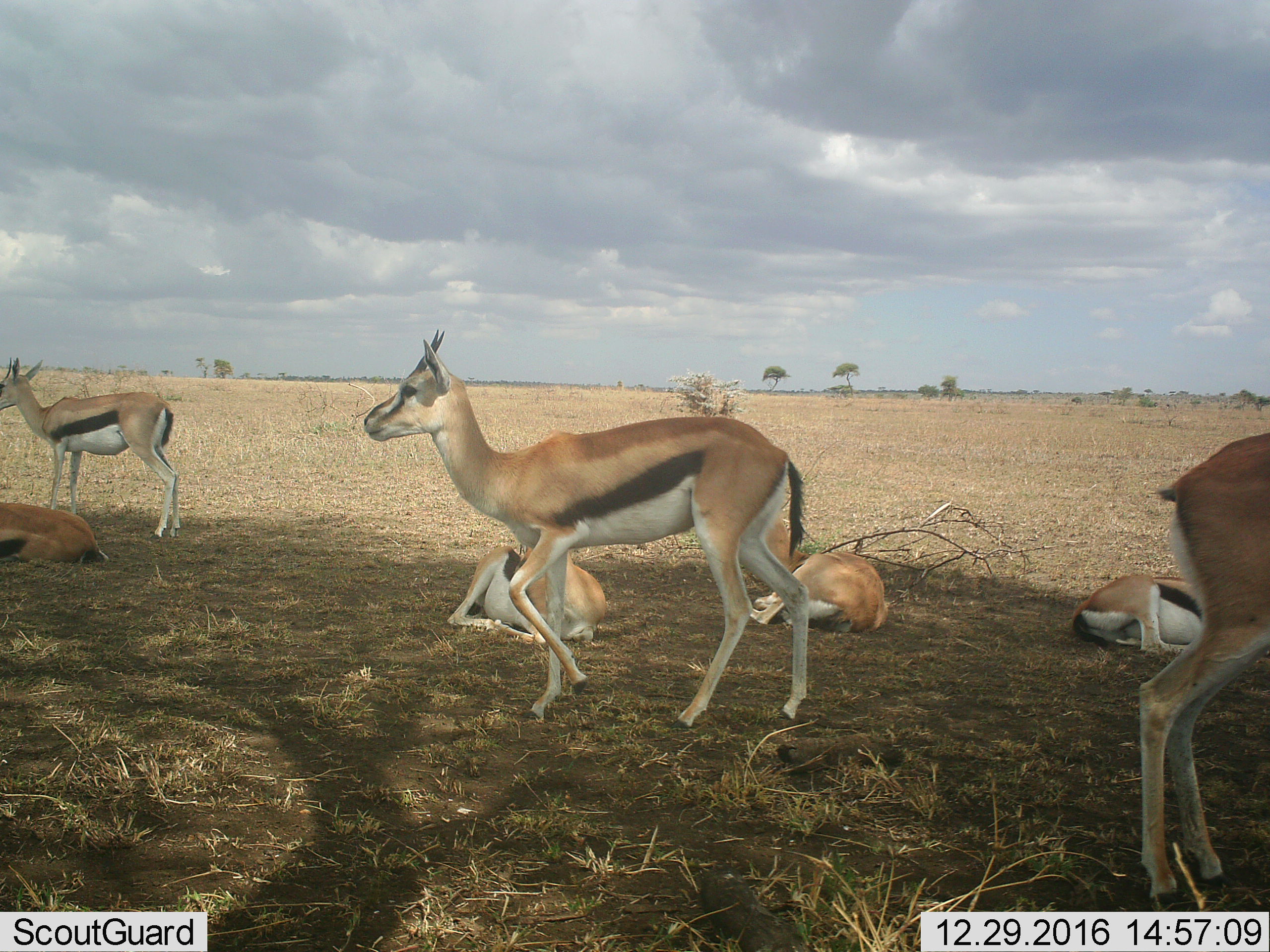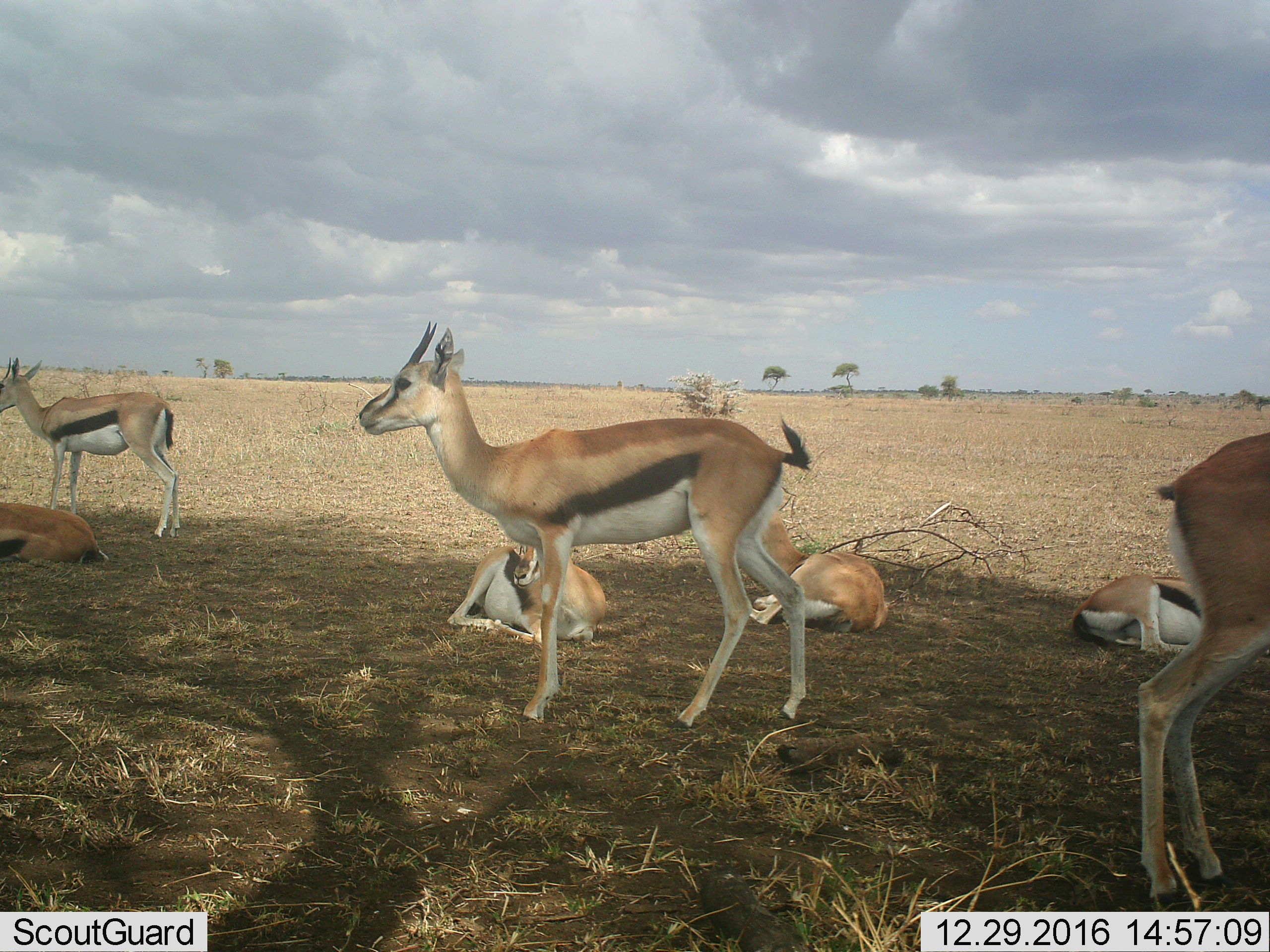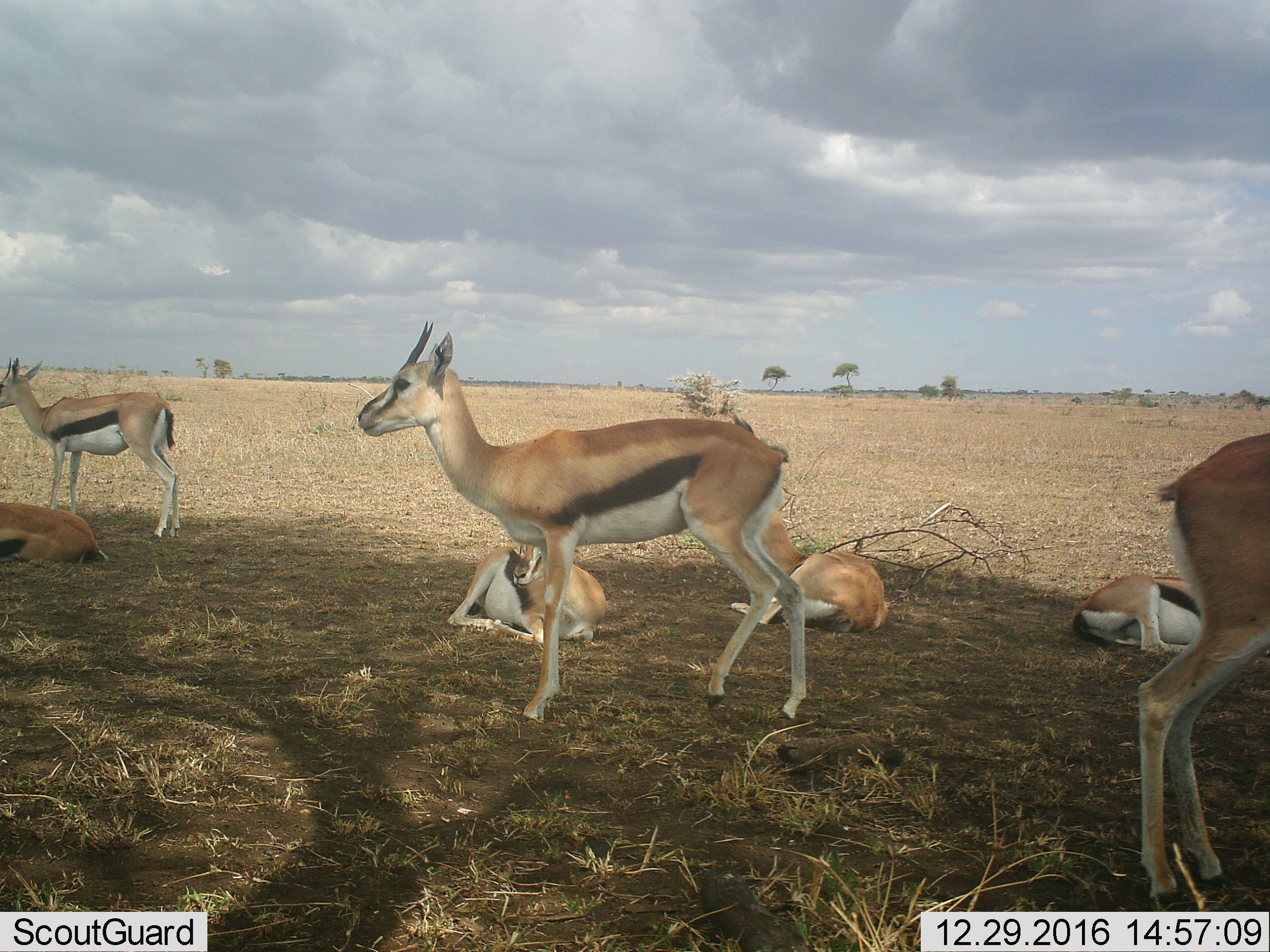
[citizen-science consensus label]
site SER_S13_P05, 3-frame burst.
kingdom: Animalia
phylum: Chordata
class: Mammalia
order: Artiodactyla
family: Bovidae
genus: Eudorcas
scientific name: Eudorcas thomsonii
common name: thomson's gazelle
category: gazellethomsons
Gazellethomsons (thomson's gazelle) (Eudorcas thomsonii), count 7. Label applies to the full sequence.